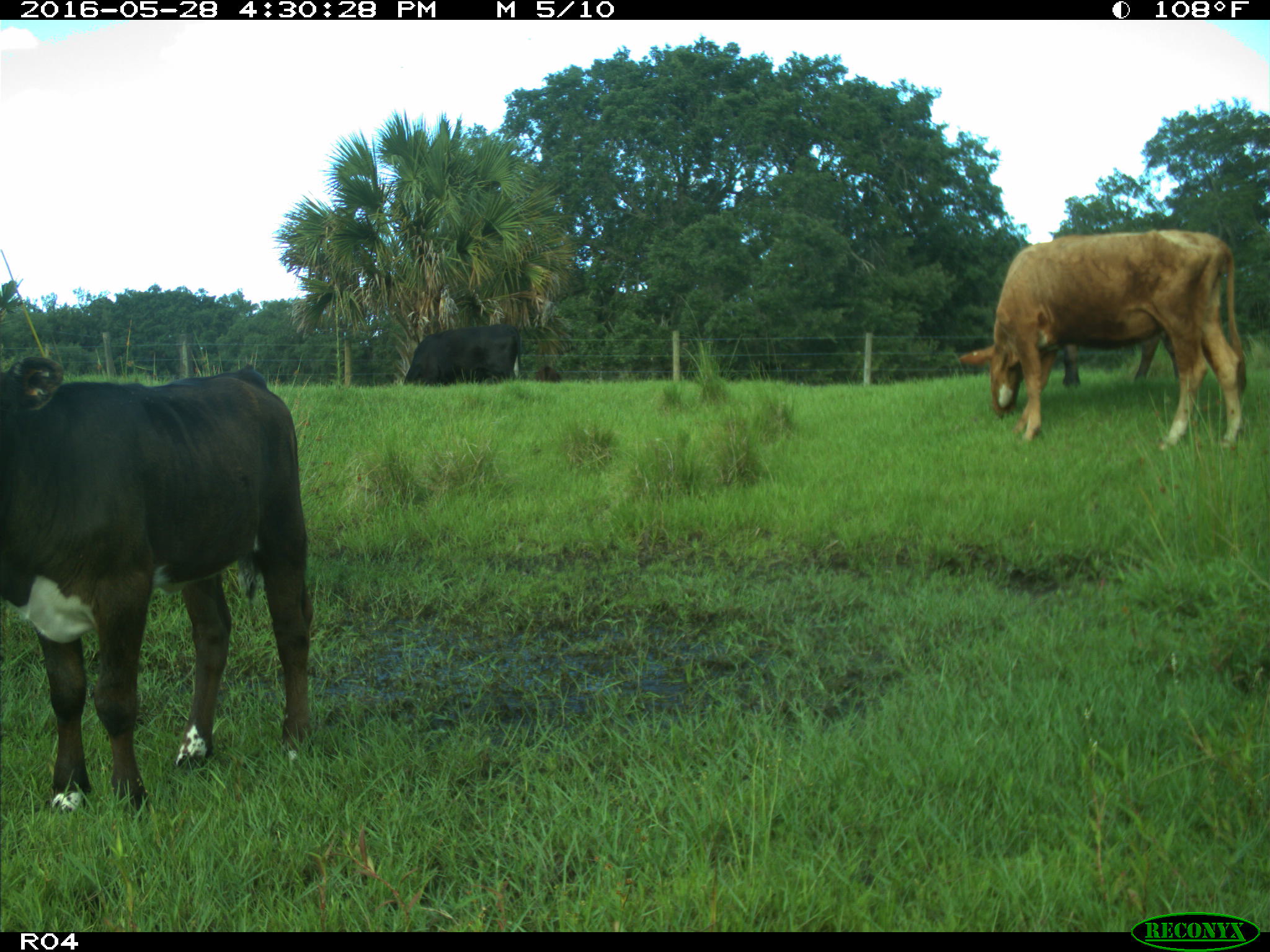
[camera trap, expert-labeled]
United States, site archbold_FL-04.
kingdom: Animalia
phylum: Chordata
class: Mammalia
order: Artiodactyla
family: Bovidae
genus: Bos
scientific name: Bos taurus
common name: domestic cow